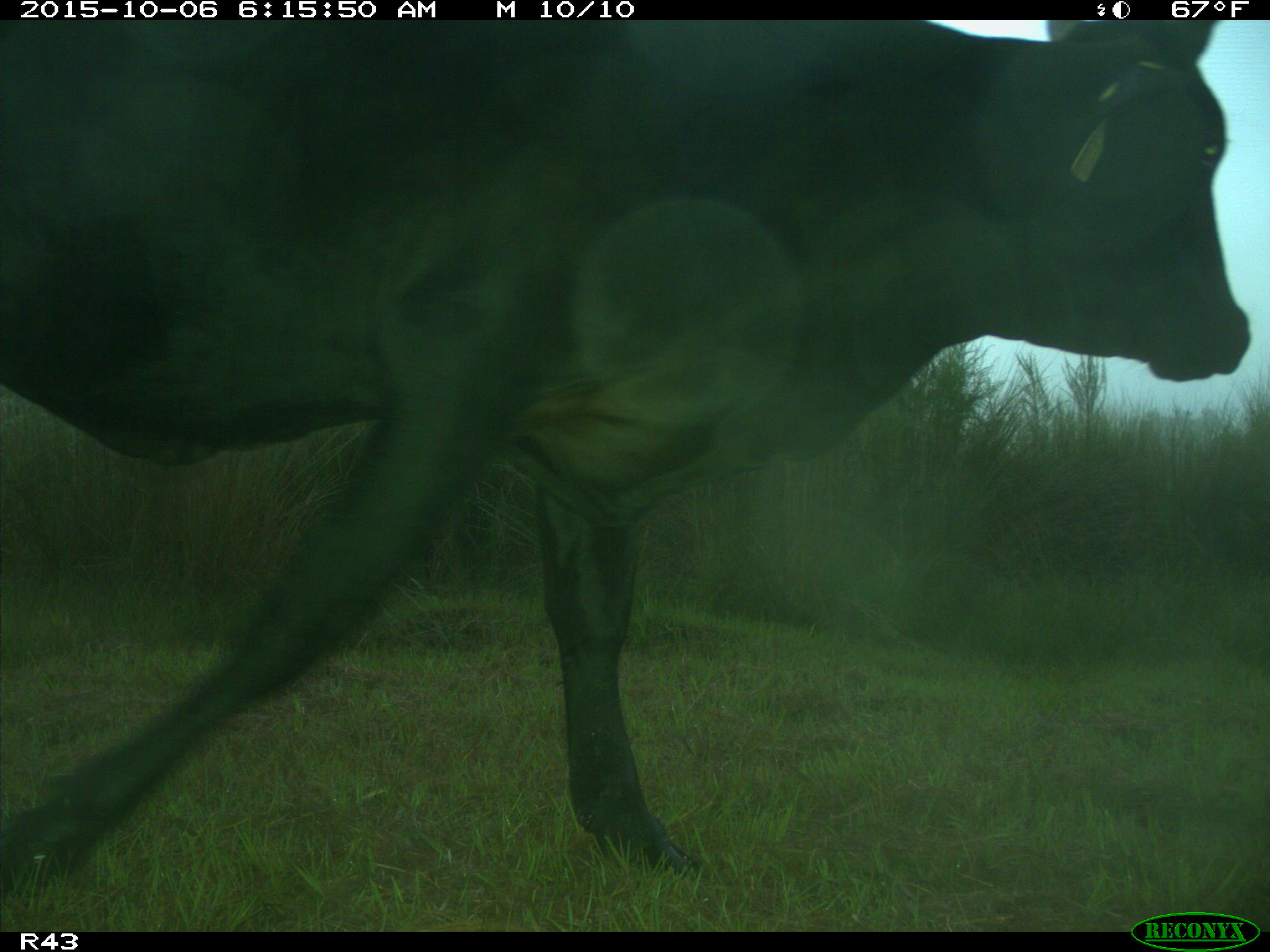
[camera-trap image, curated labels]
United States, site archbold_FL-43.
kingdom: Animalia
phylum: Chordata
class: Mammalia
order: Artiodactyla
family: Bovidae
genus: Bos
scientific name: Bos taurus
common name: domestic cow